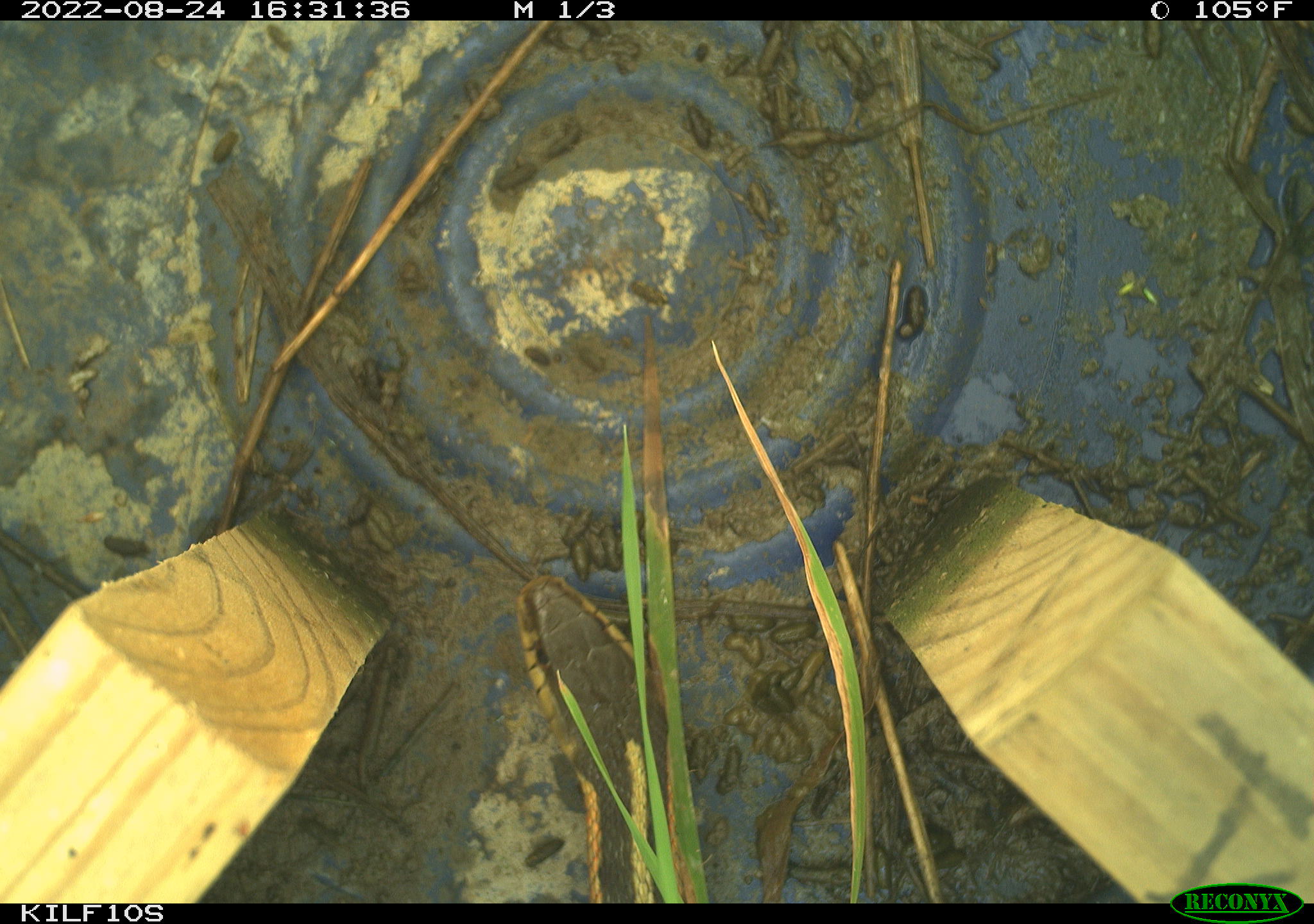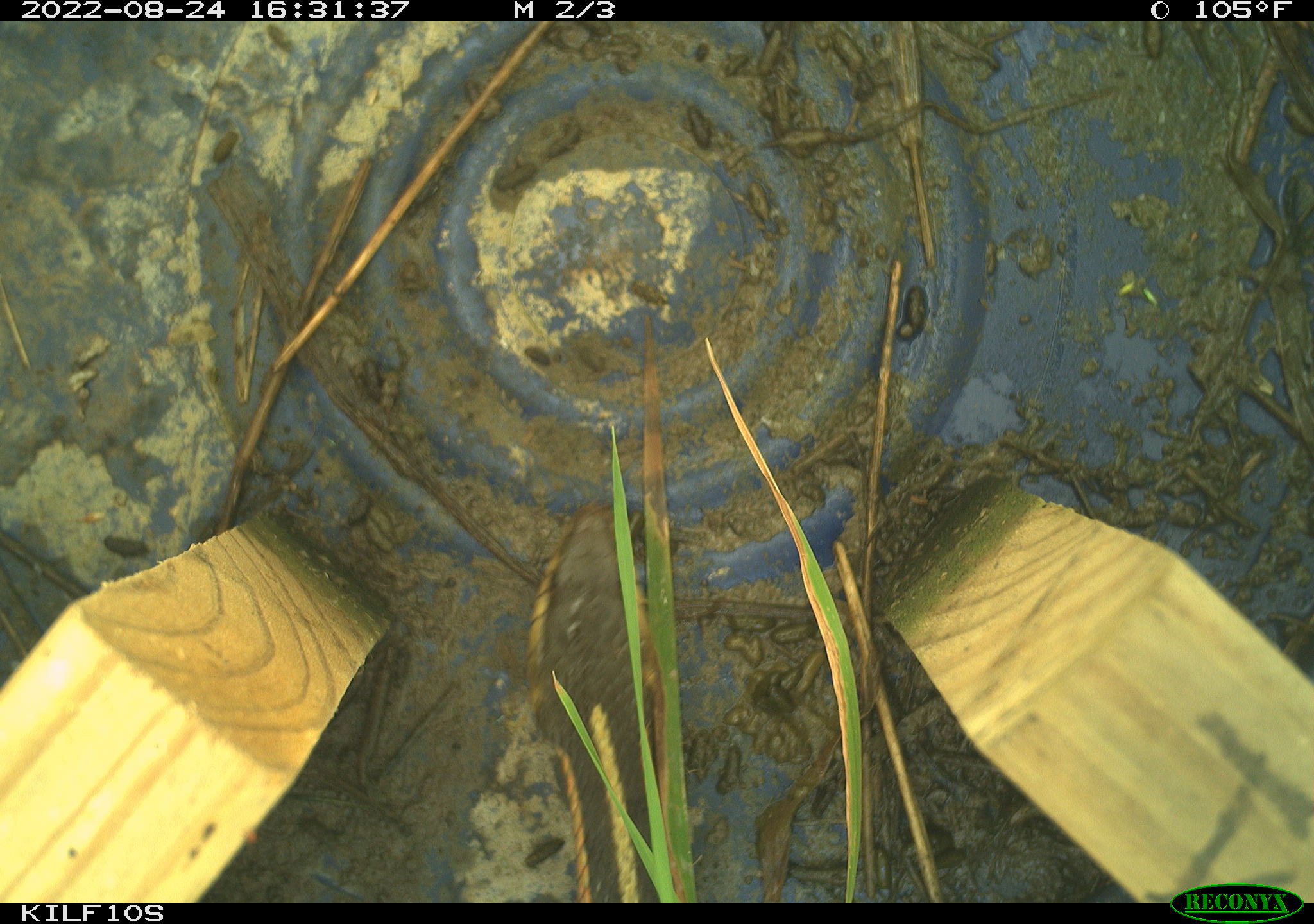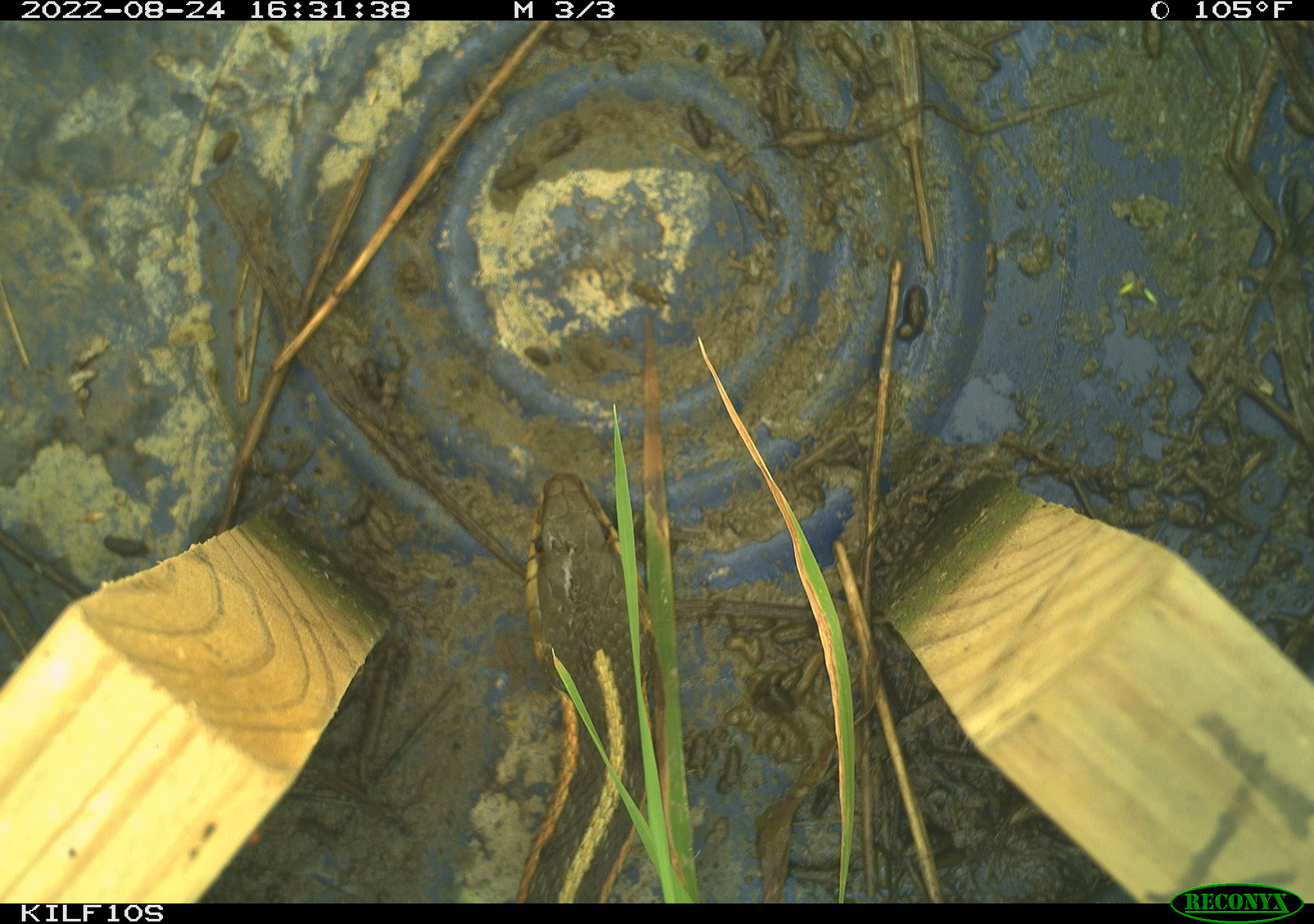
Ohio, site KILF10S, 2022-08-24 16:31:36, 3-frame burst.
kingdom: Animalia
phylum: Chordata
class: Reptilia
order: Squamata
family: Colubridae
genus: Thamnophis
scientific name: Thamnophis sirtalis sirtalis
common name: eastern gartersnake